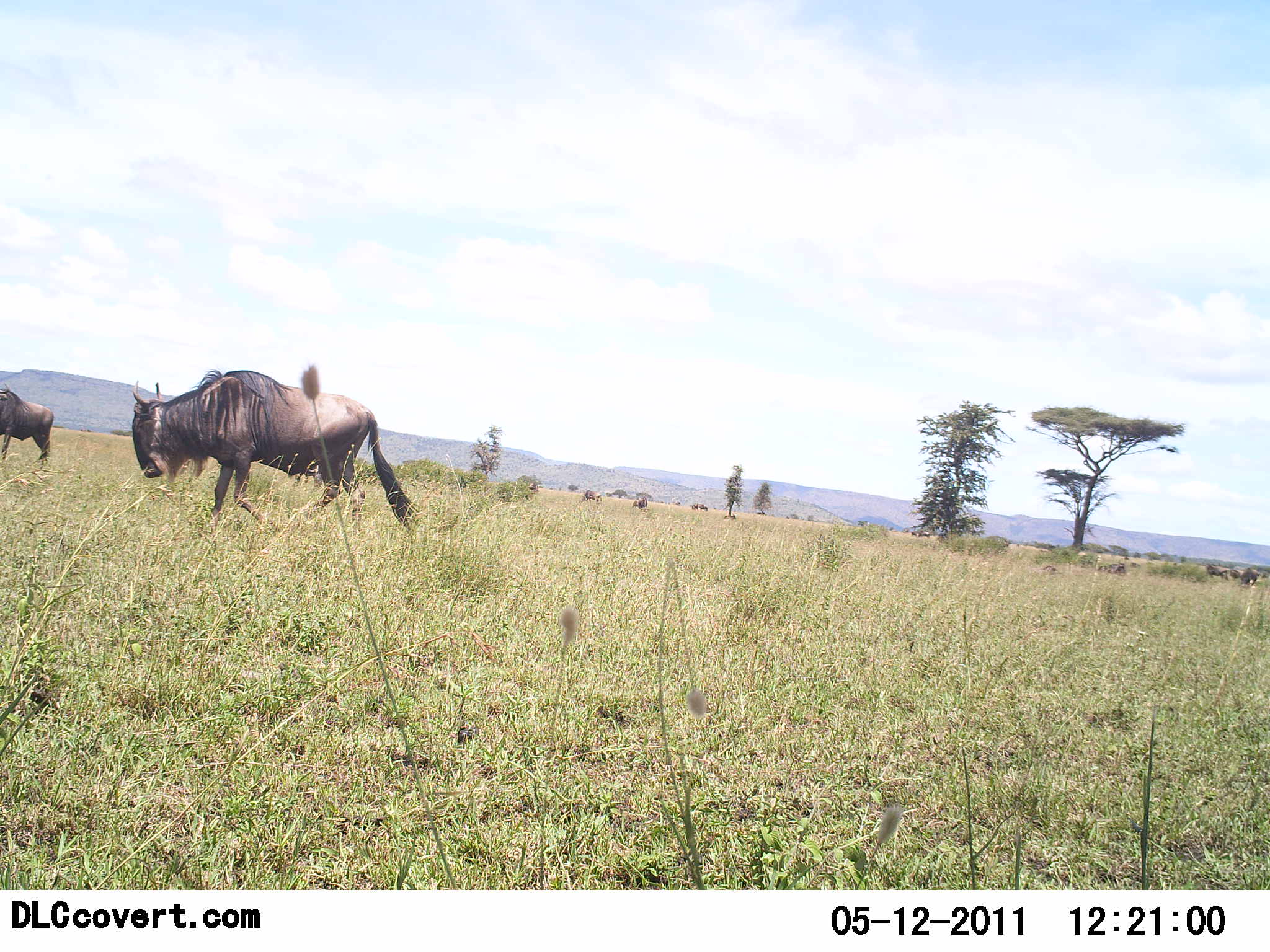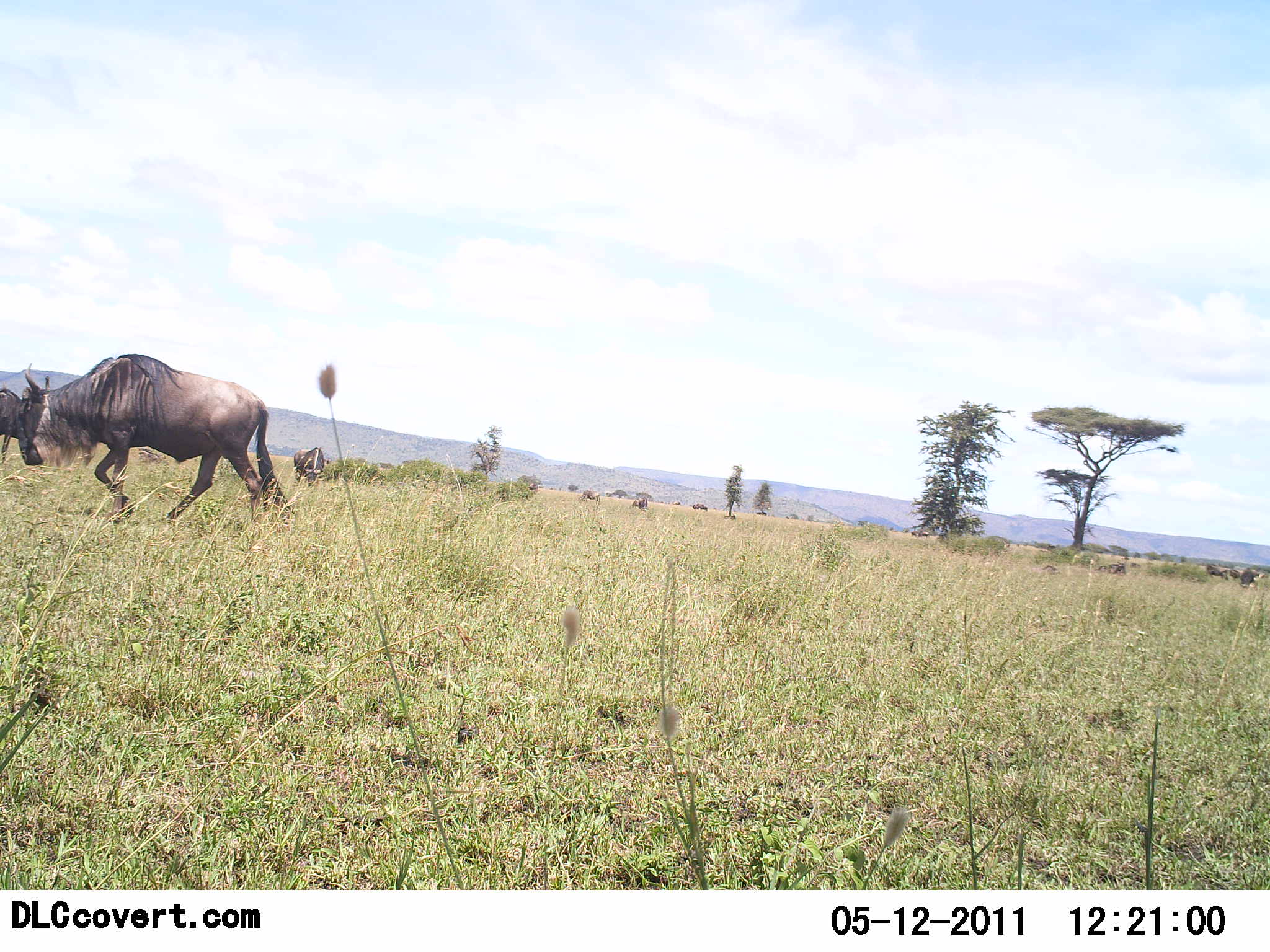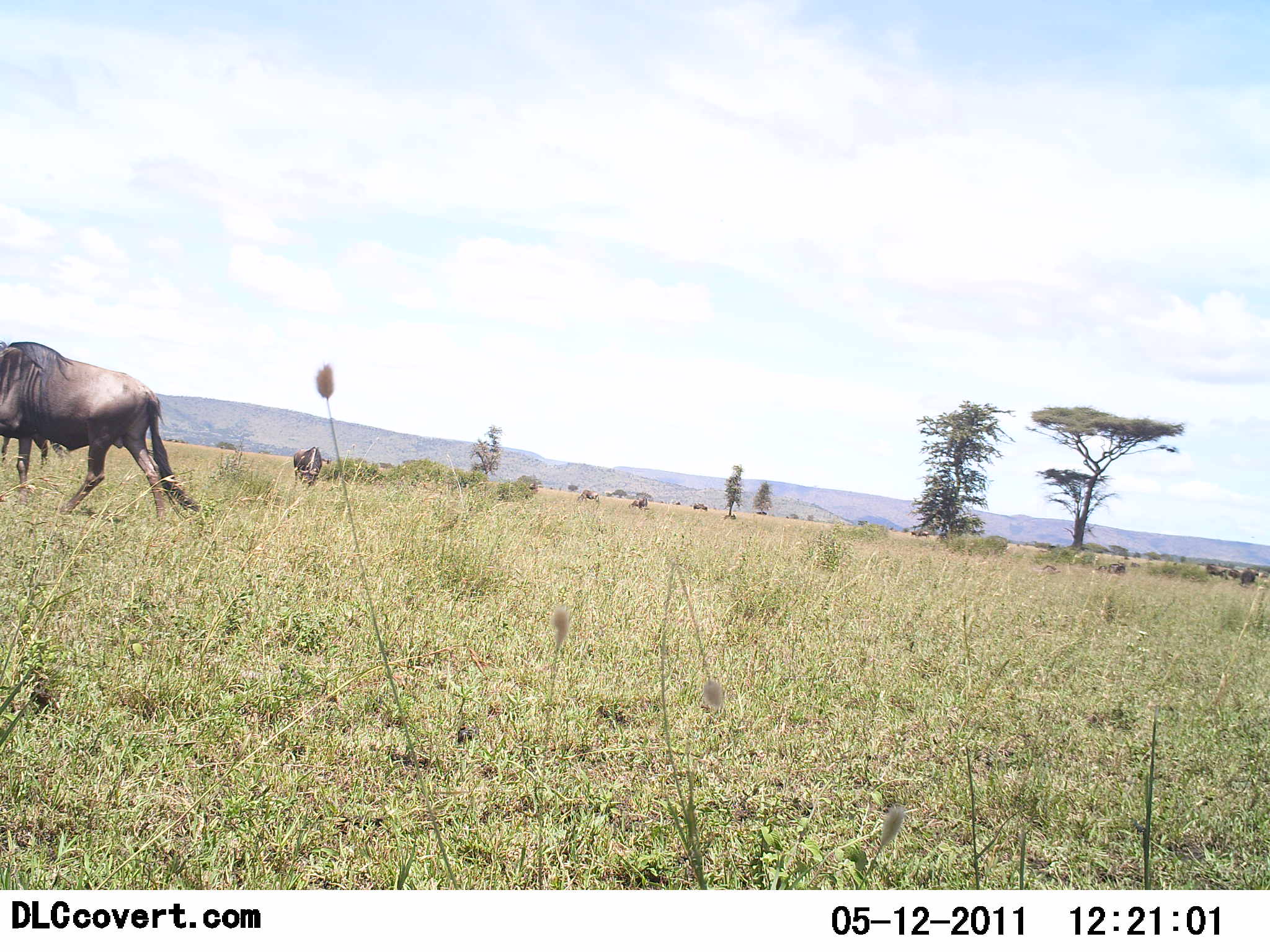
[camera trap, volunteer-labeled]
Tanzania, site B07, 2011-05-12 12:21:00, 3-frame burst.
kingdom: Animalia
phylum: Chordata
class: Mammalia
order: Artiodactyla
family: Bovidae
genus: Connochaetes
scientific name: Connochaetes taurinus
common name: blue wildebeest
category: wildebeest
Wildebeest (blue wildebeest) (Connochaetes taurinus), count 2. Behavior (volunteer vote fractions): standing 27%, resting 0%, moving 91%, interacting 0%. Young present (vote fraction): 0%. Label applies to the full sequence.